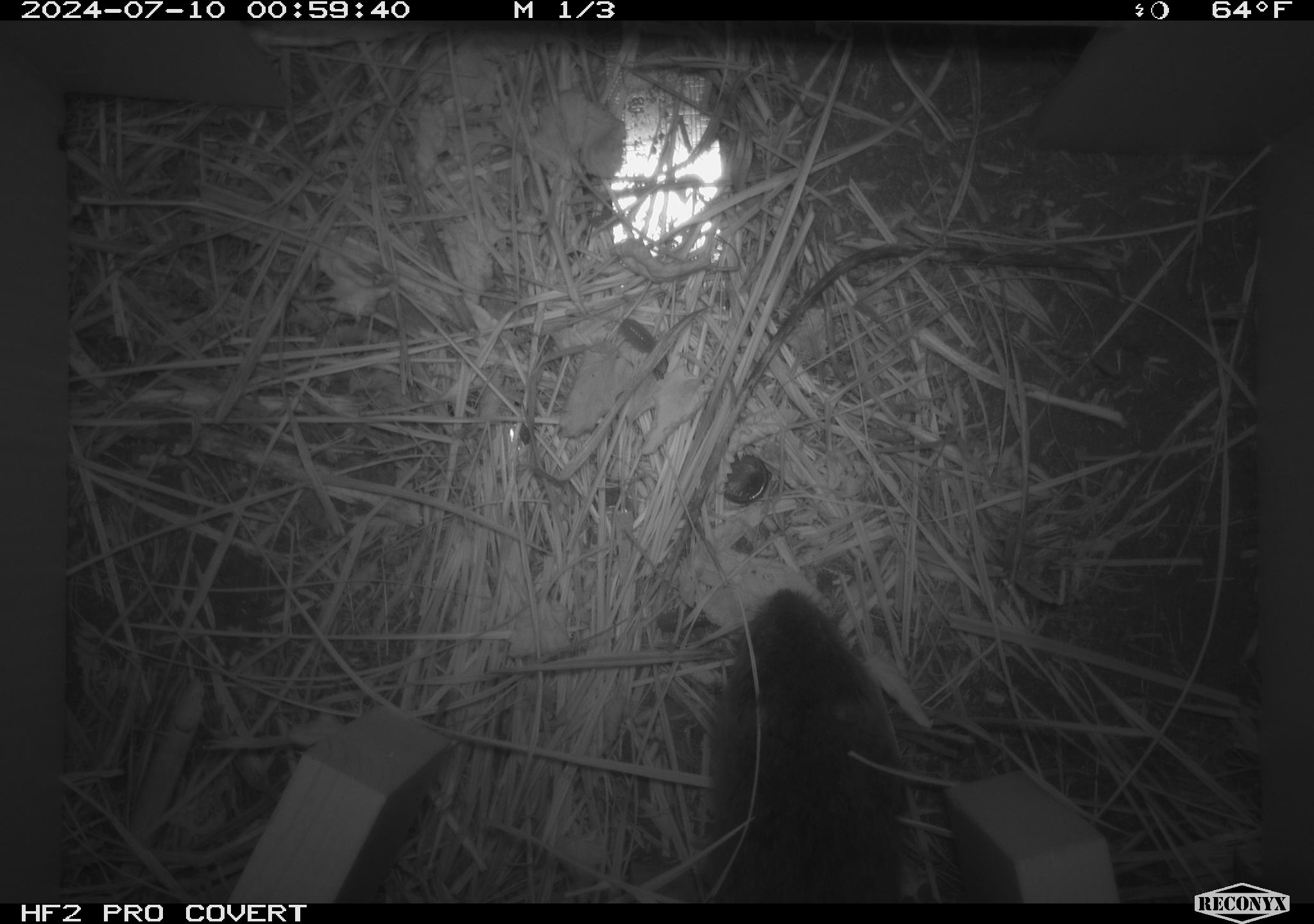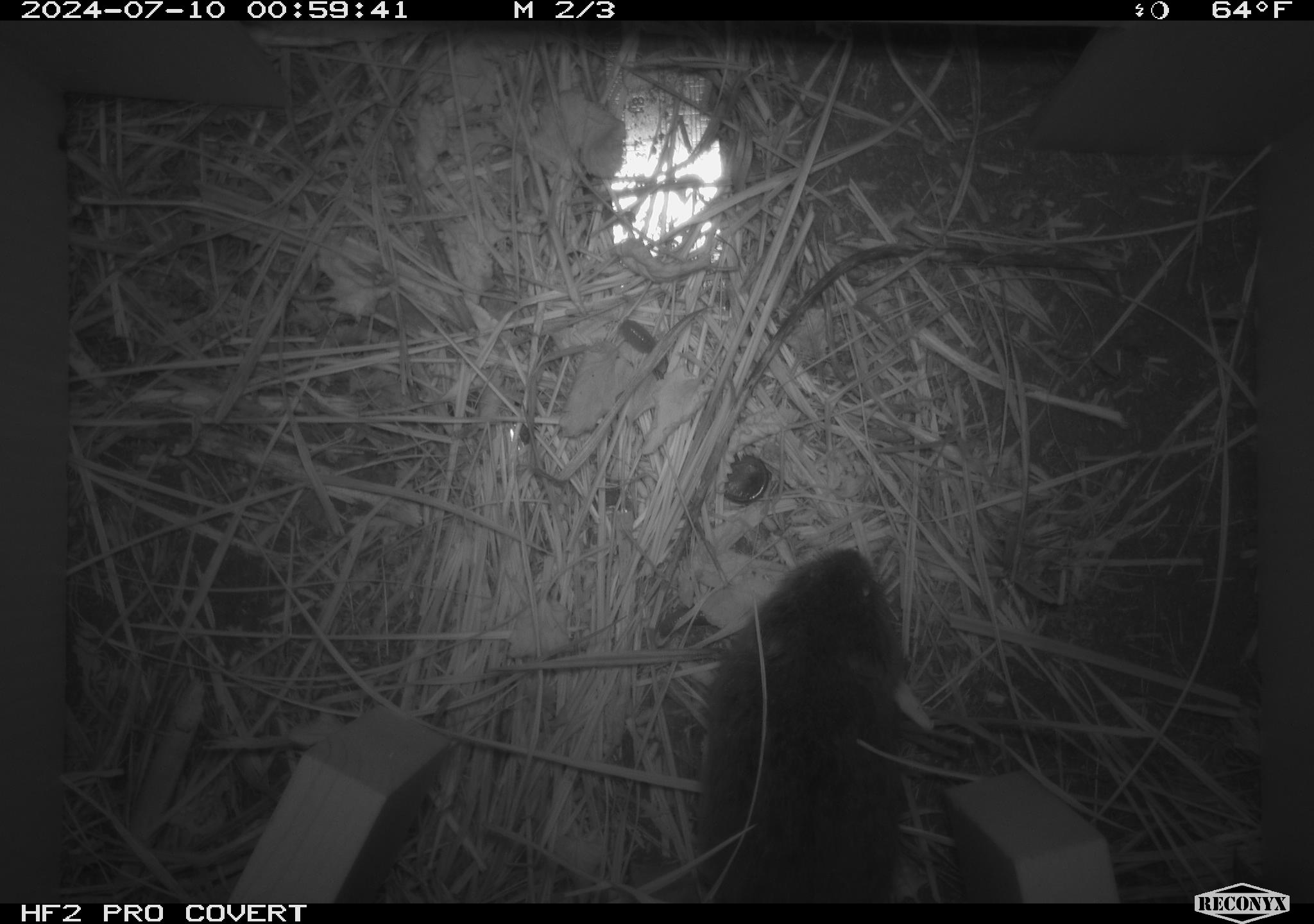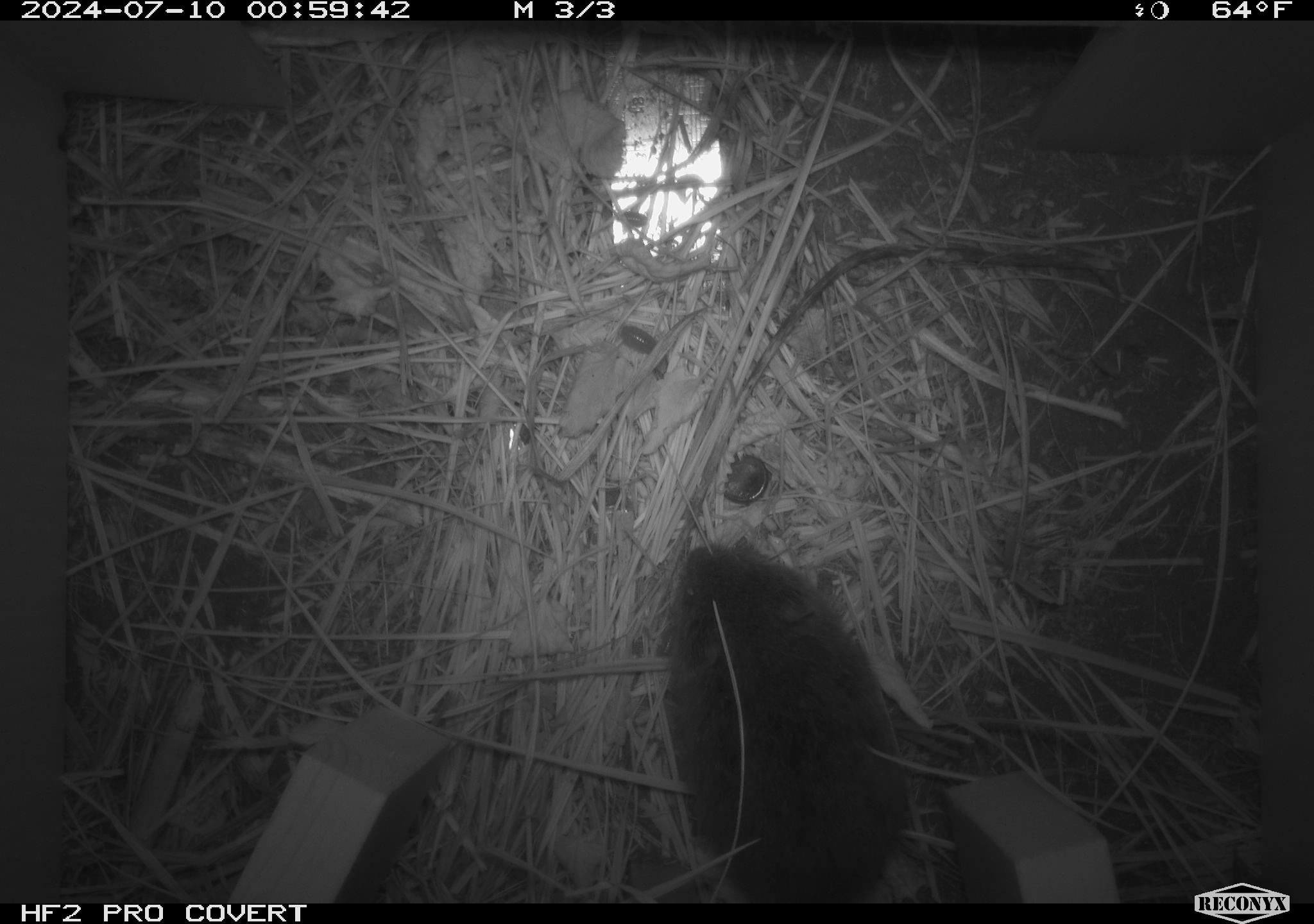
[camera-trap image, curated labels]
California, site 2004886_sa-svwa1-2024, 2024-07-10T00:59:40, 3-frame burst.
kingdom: Animalia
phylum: Chordata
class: Mammalia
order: Rodentia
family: Cricetidae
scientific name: Arvicolinae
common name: voles, lemmings, and muskrats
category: arvicolinae subfamily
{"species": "arvicolinae subfamily (voles, lemmings, and muskrats) (Arvicolinae)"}